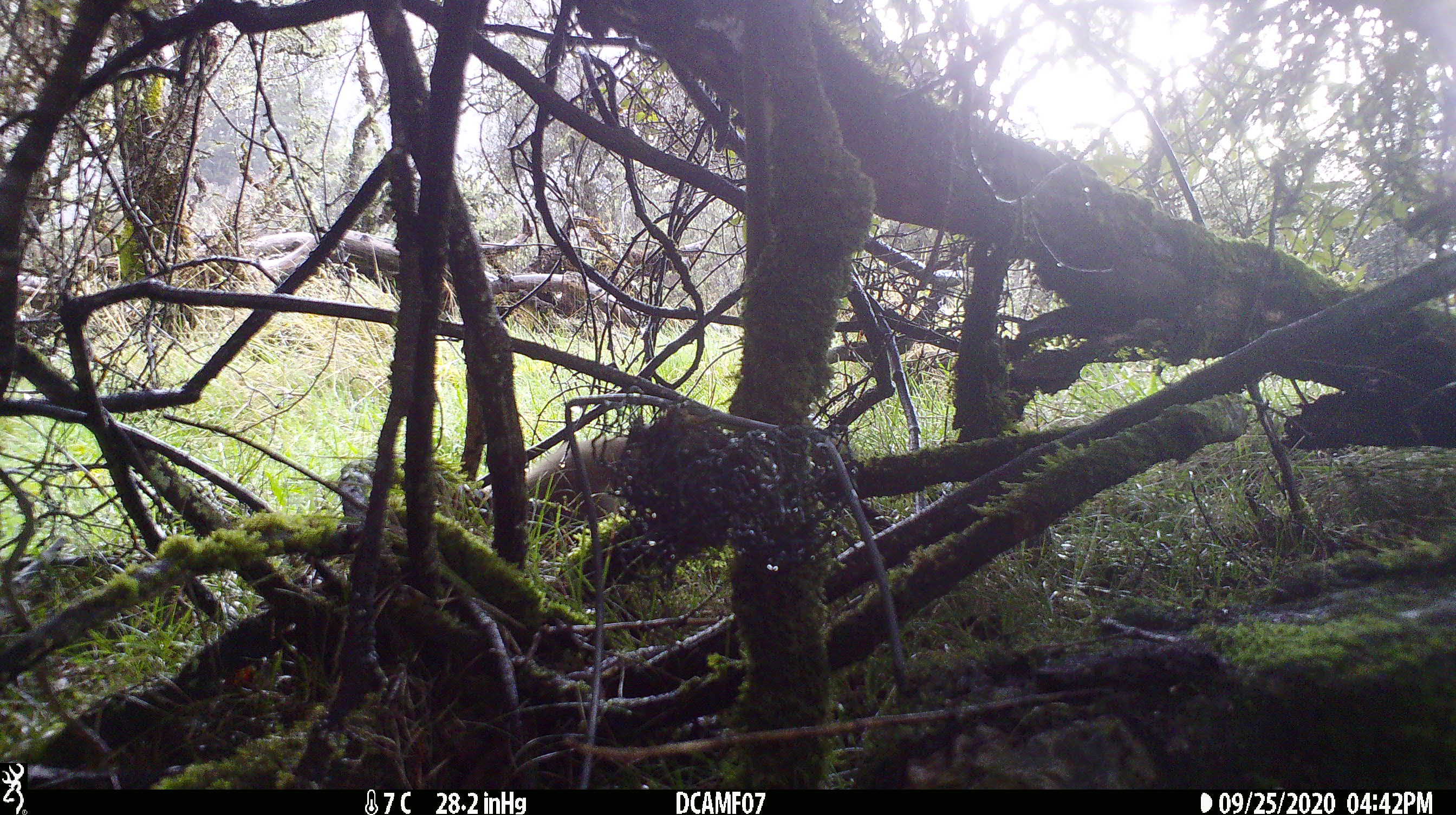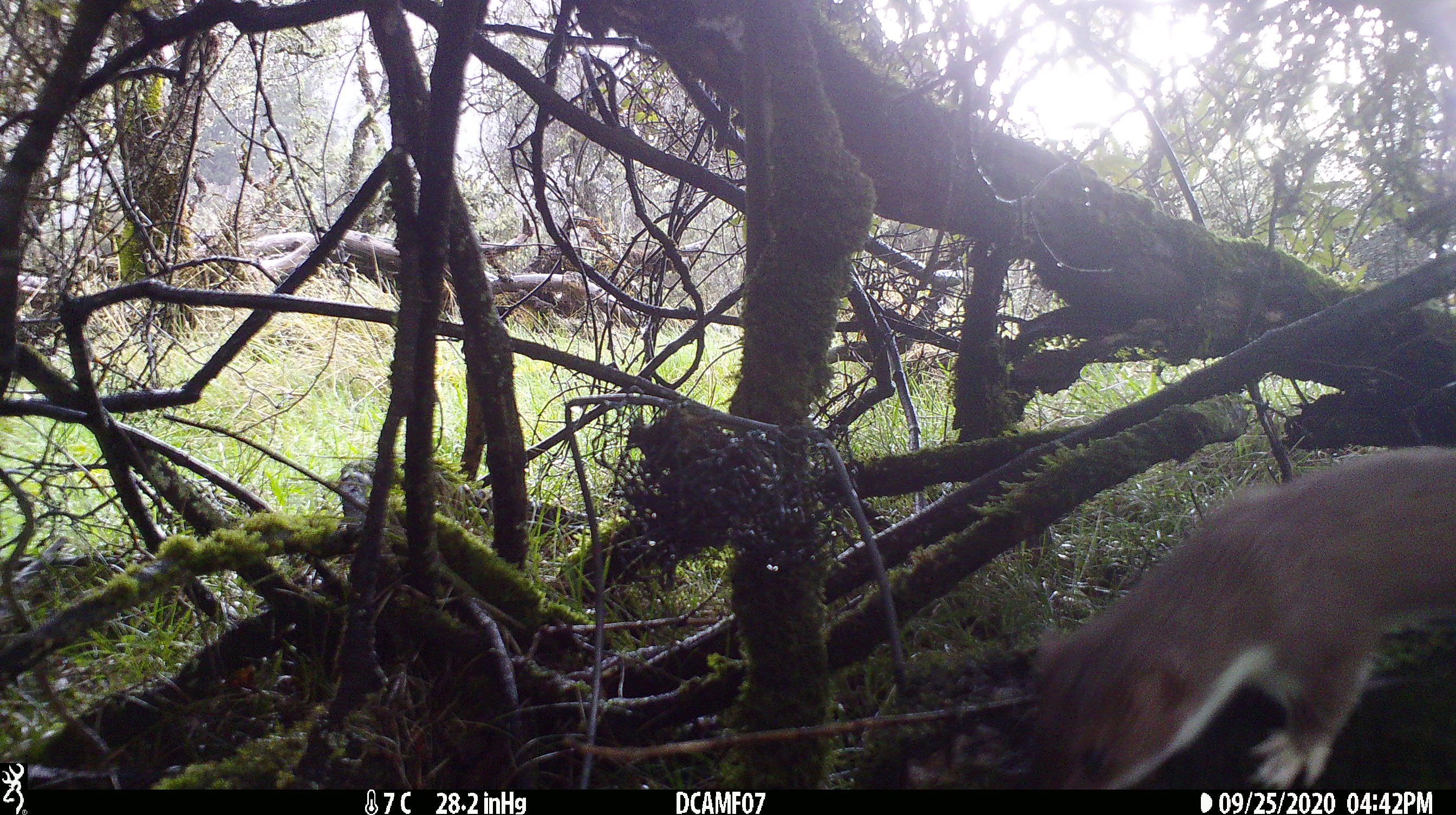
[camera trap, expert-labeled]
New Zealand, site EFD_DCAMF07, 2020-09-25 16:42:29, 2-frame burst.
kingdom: Animalia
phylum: Chordata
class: Mammalia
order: Carnivora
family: Mustelidae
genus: Mustela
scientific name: Mustela erminea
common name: stoat